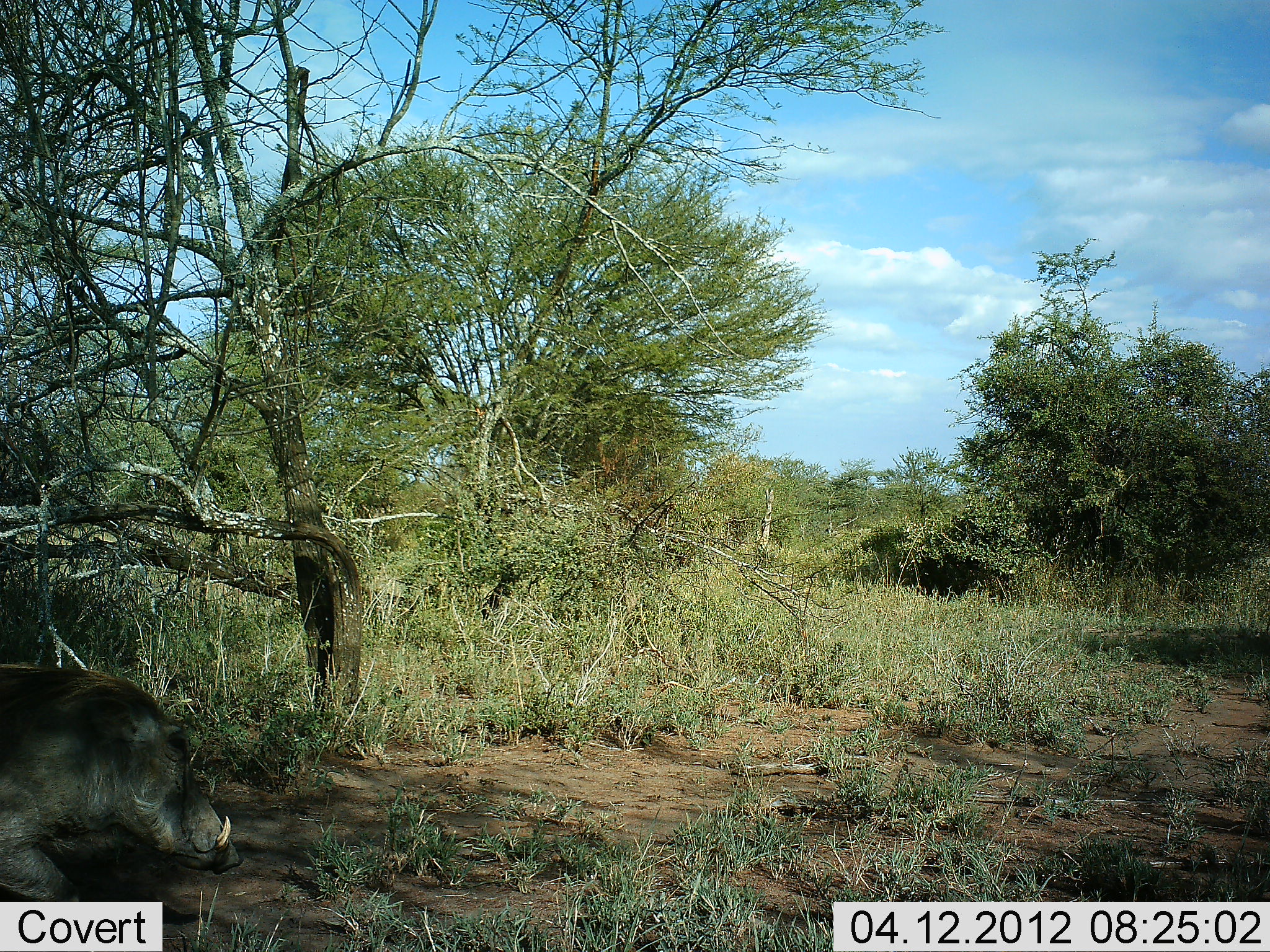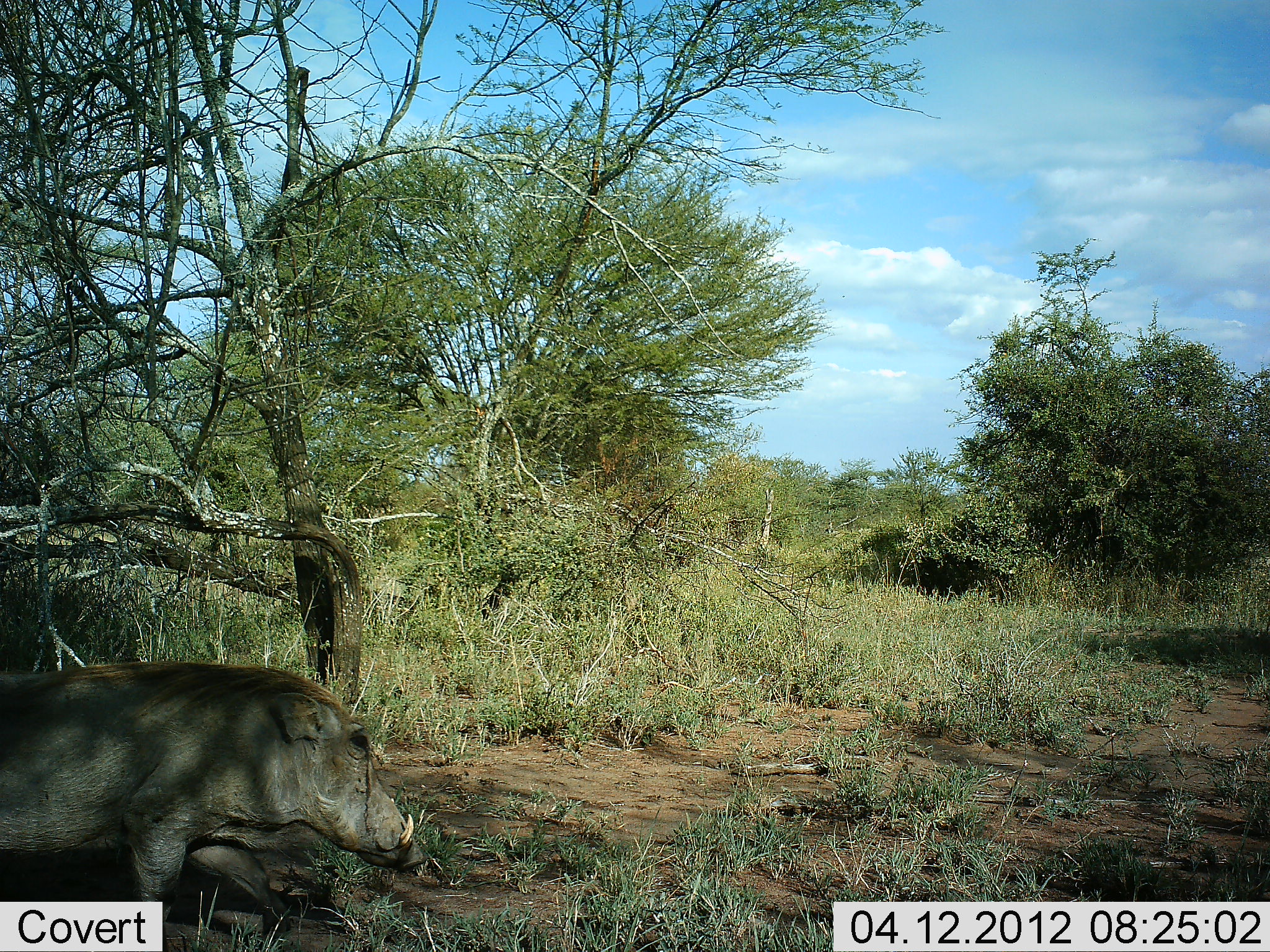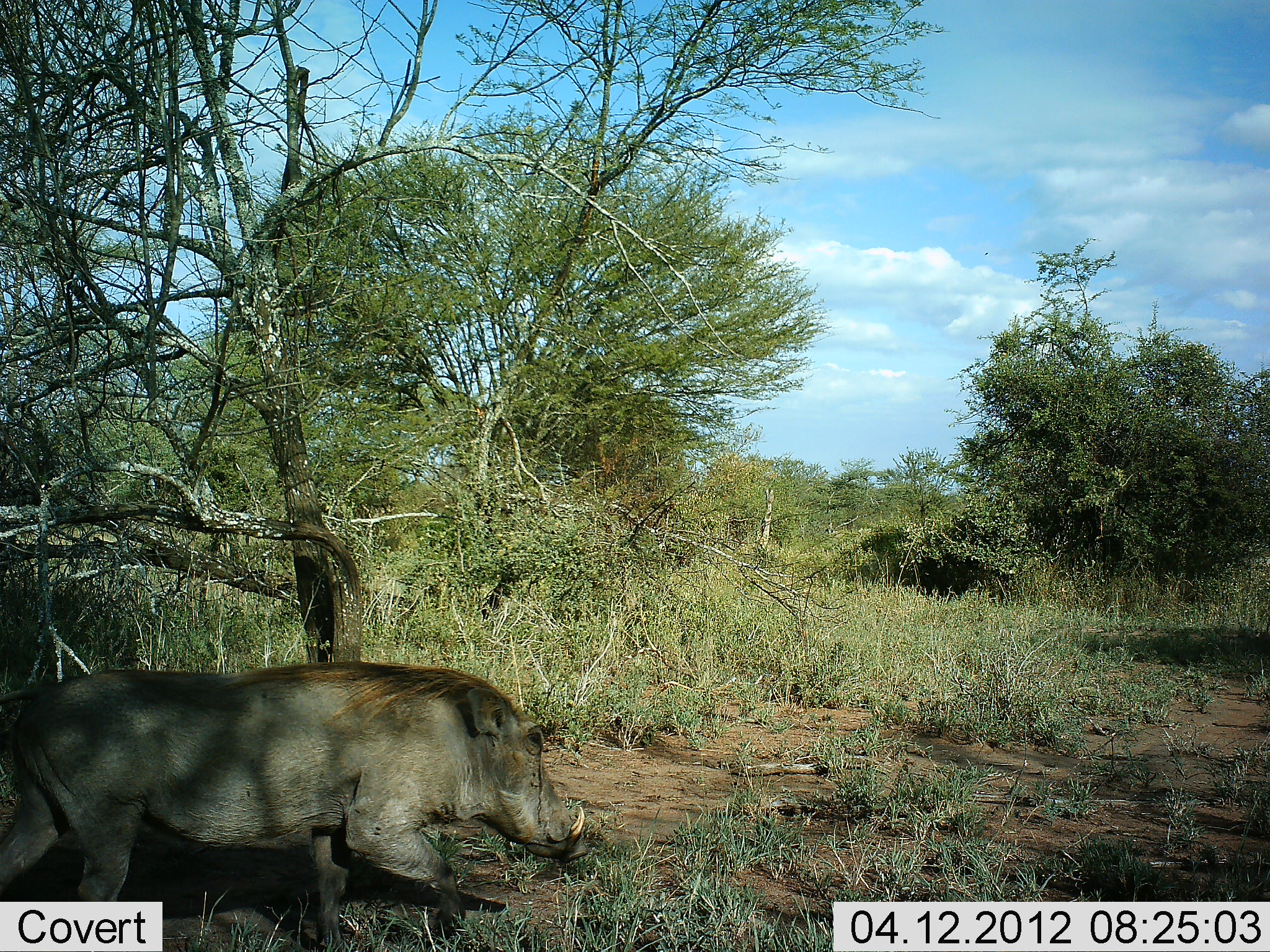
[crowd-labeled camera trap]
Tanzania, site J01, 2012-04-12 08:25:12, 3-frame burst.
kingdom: Animalia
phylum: Chordata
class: Mammalia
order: Artiodactyla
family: Suidae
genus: Phacochoerus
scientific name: Phacochoerus africanus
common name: warthog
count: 1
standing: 4%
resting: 0%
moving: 96%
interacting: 0%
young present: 0%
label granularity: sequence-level